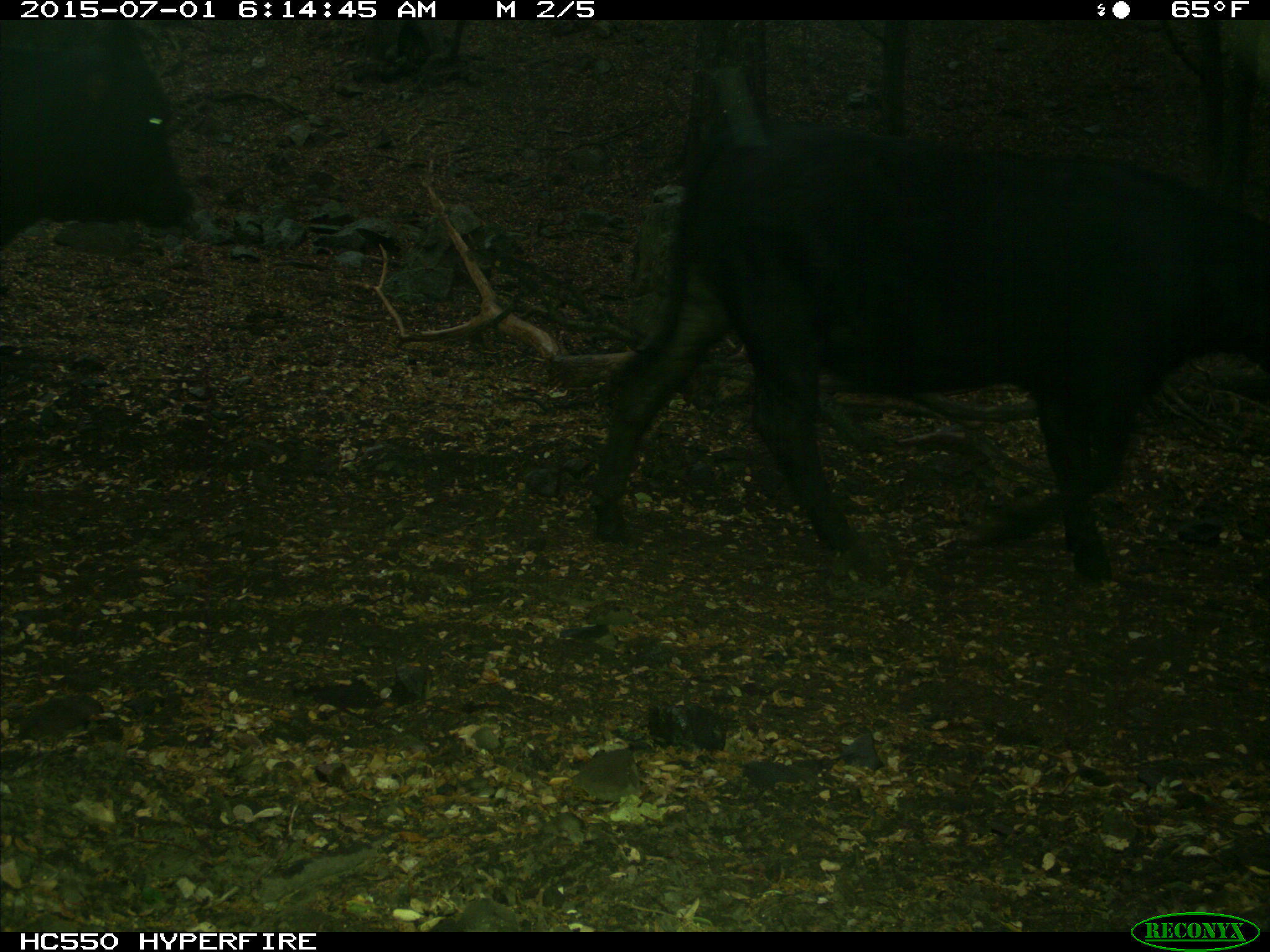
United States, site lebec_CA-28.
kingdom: Animalia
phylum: Chordata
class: Mammalia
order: Artiodactyla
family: Bovidae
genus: Bos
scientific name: Bos taurus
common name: domestic cow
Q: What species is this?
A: Bos taurus (domestic cow).